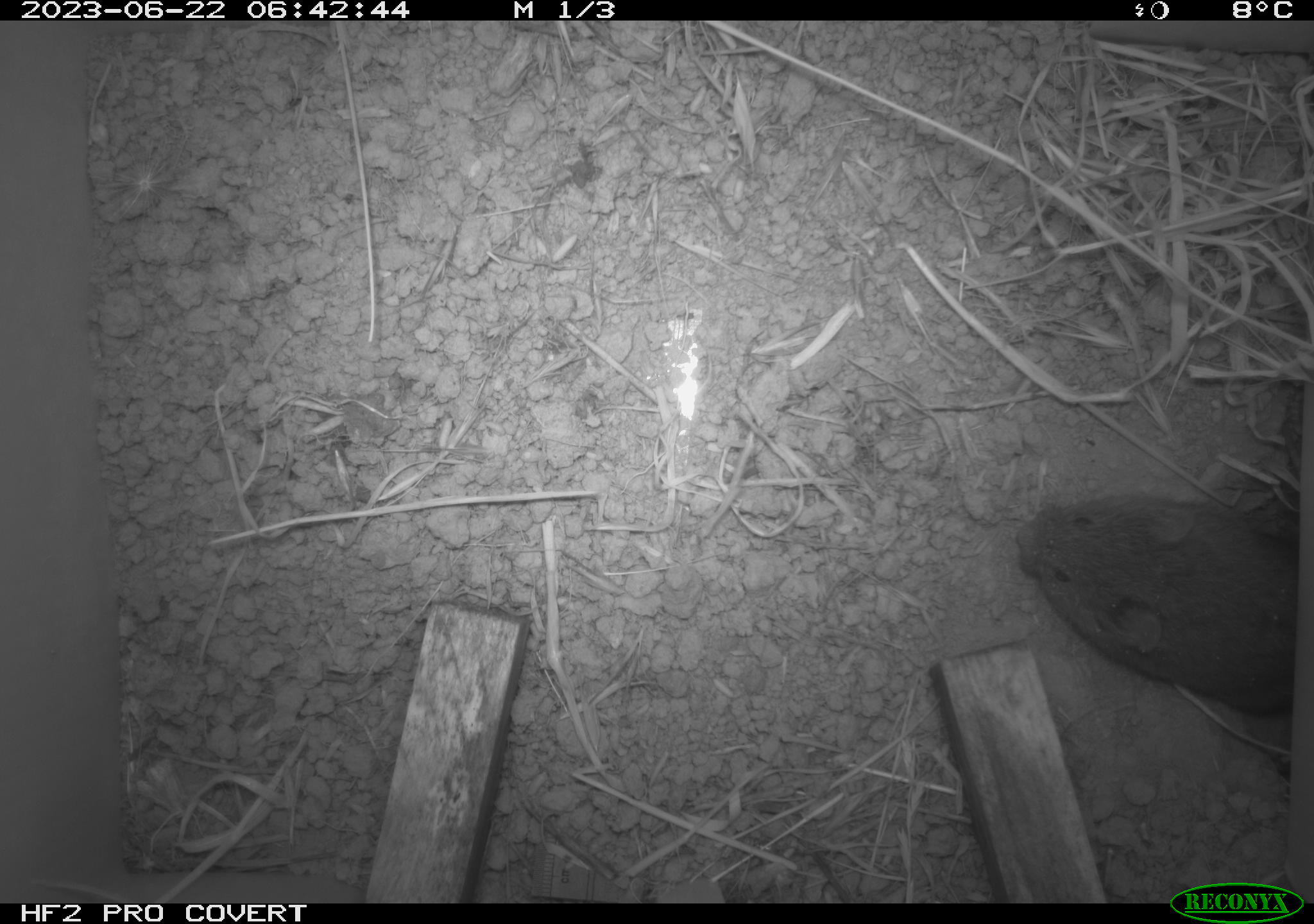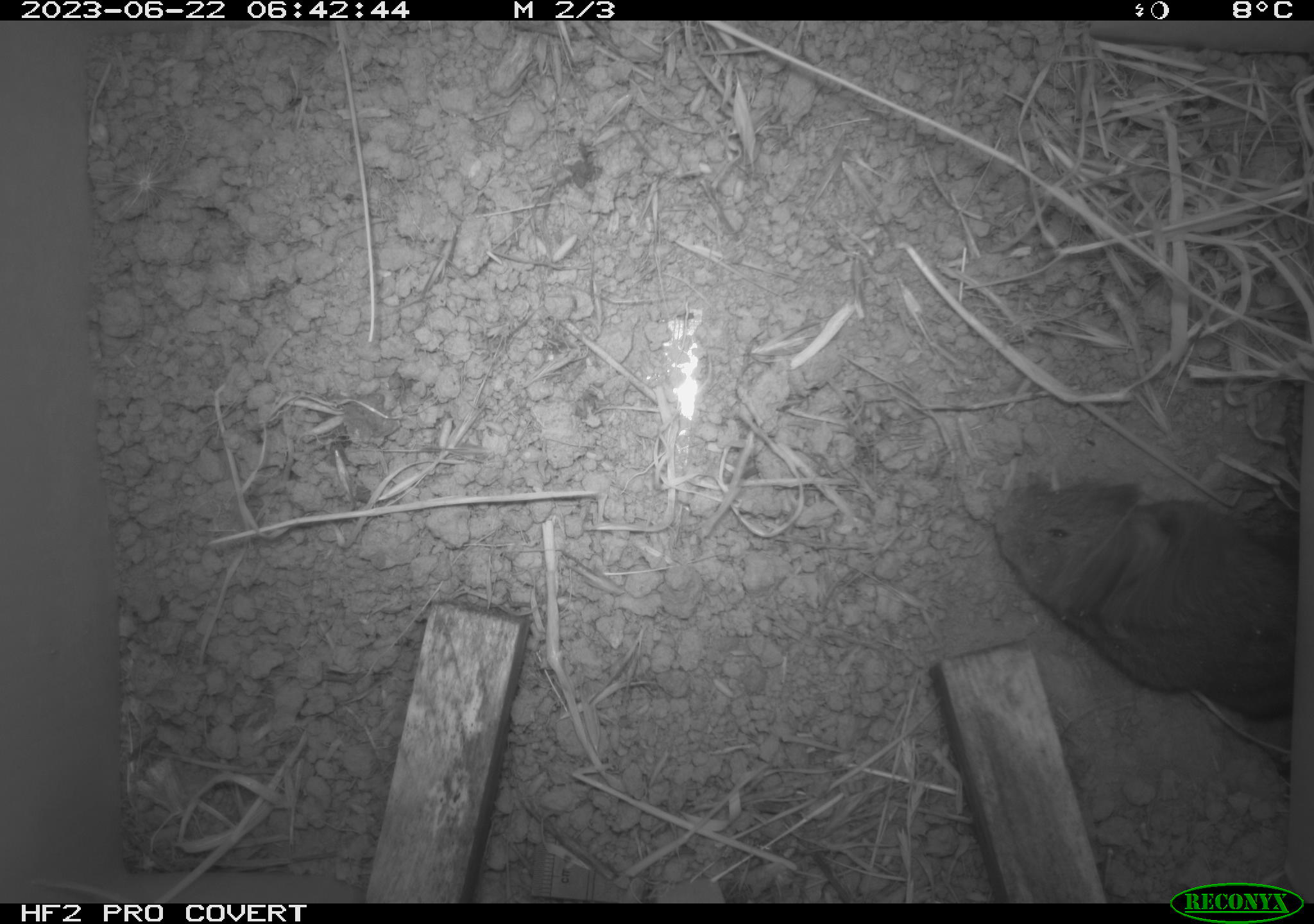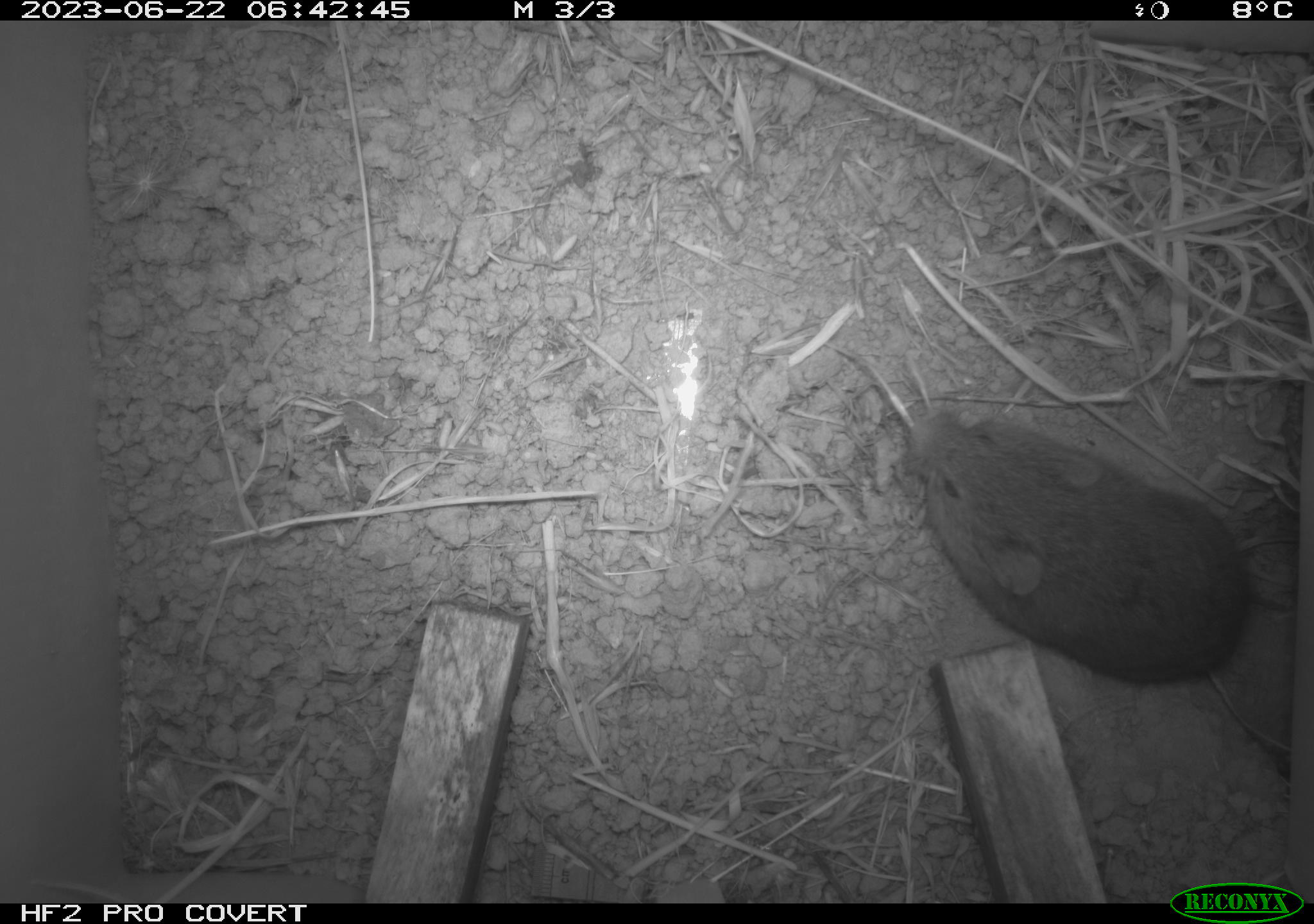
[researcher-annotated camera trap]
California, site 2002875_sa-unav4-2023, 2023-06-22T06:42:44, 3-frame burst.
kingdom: Animalia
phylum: Chordata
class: Mammalia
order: Rodentia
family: Cricetidae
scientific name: Arvicolinae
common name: voles, lemmings, and muskrats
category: arvicolinae subfamily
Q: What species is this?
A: Arvicolinae subfamily (voles, lemmings, and muskrats) (Arvicolinae).